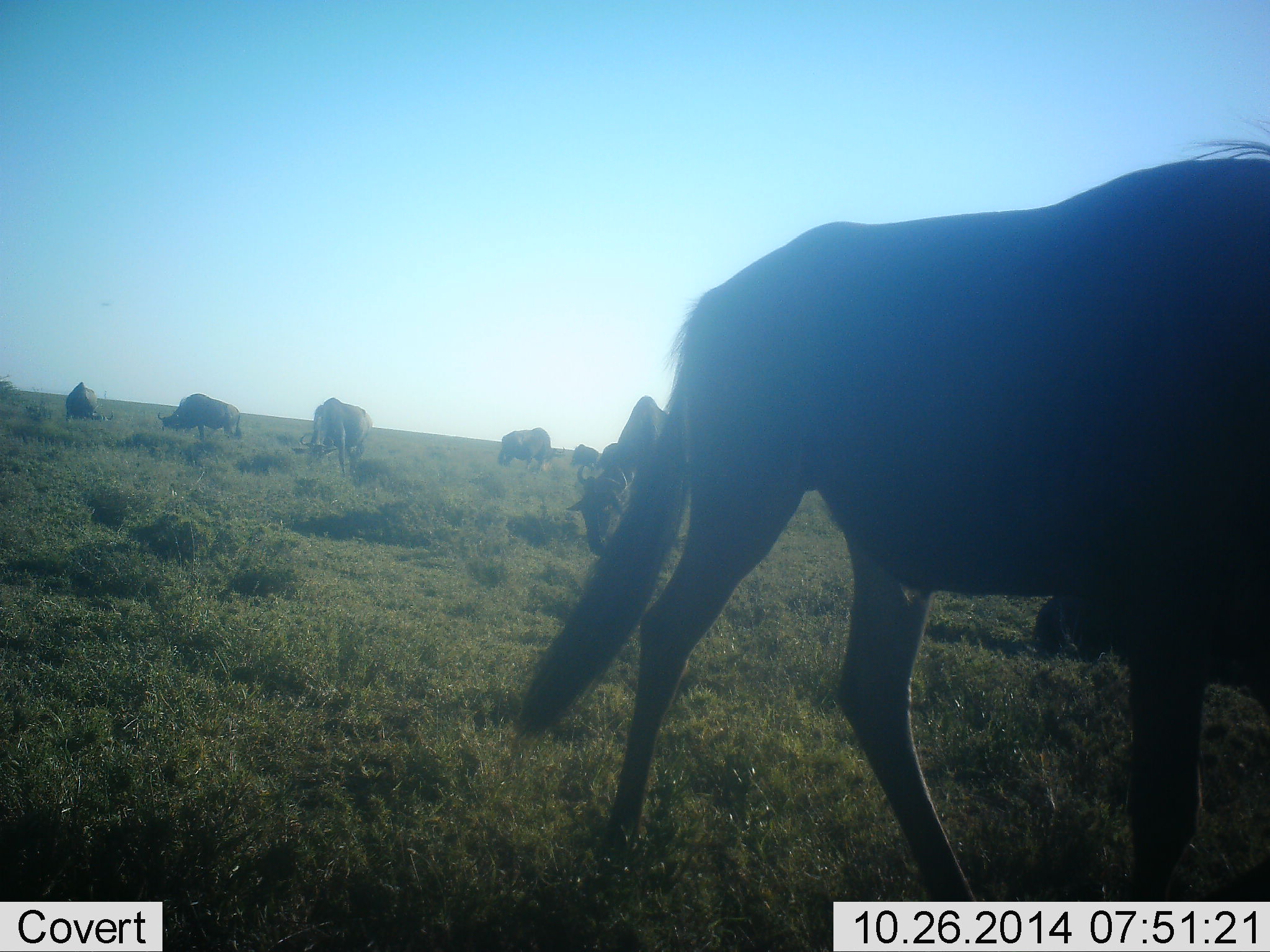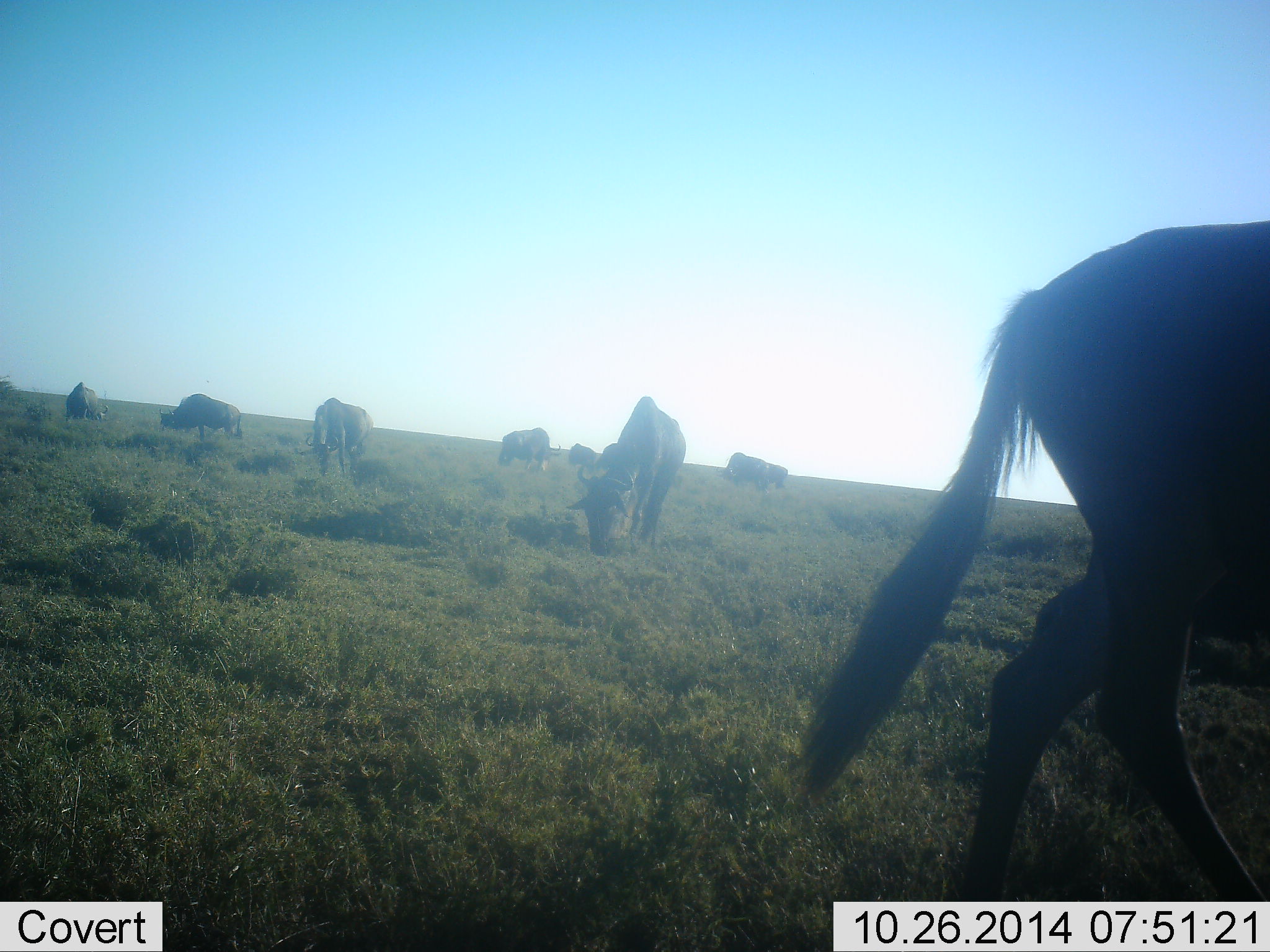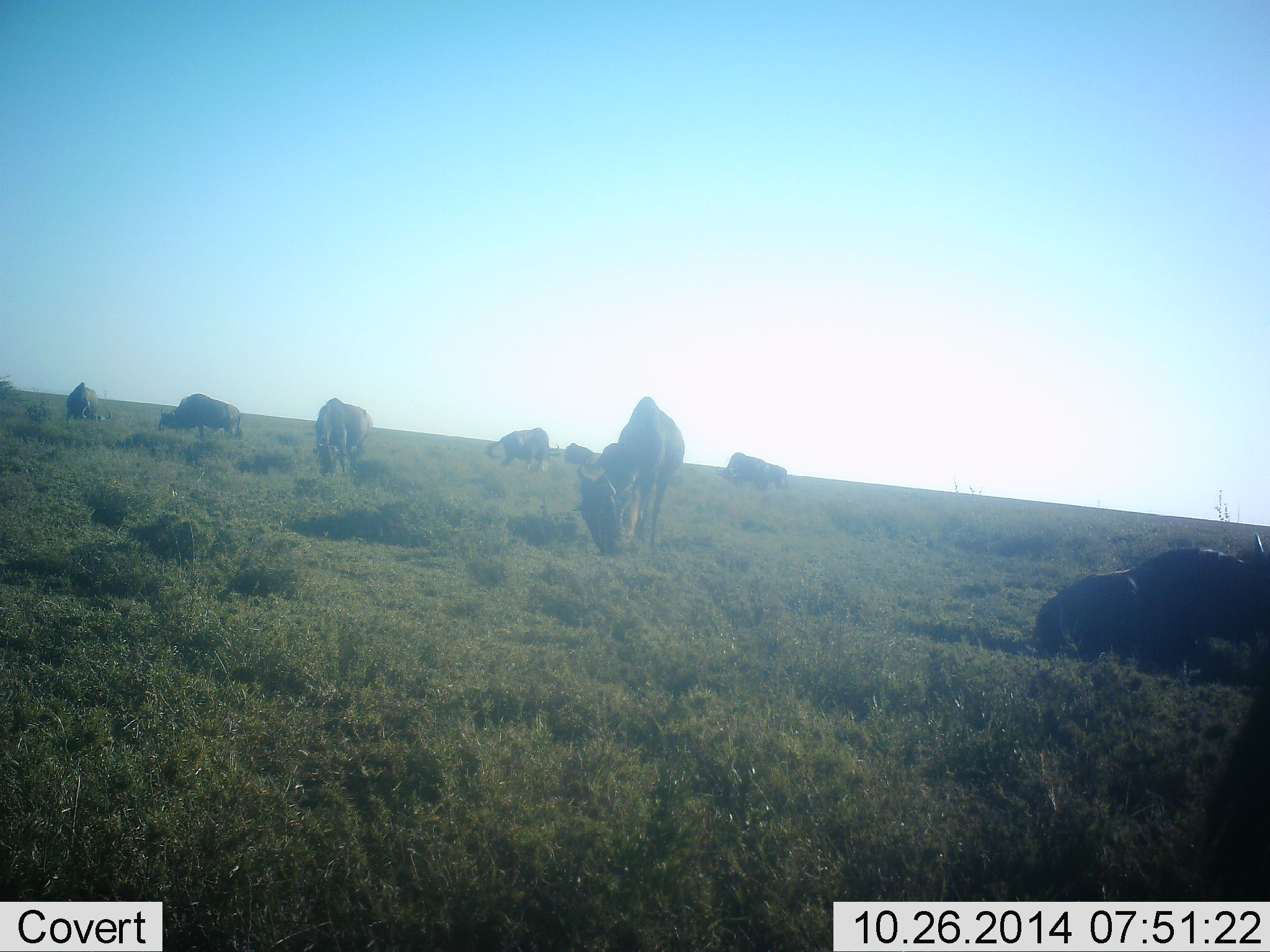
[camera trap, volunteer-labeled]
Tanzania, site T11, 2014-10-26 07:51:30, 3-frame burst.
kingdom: Animalia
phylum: Chordata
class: Mammalia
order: Artiodactyla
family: Bovidae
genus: Connochaetes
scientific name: Connochaetes taurinus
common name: blue wildebeest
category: wildebeest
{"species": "wildebeest (blue wildebeest) (Connochaetes taurinus)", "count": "8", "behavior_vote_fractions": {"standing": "40%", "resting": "20%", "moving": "60%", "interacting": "0%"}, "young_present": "0%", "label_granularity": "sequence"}